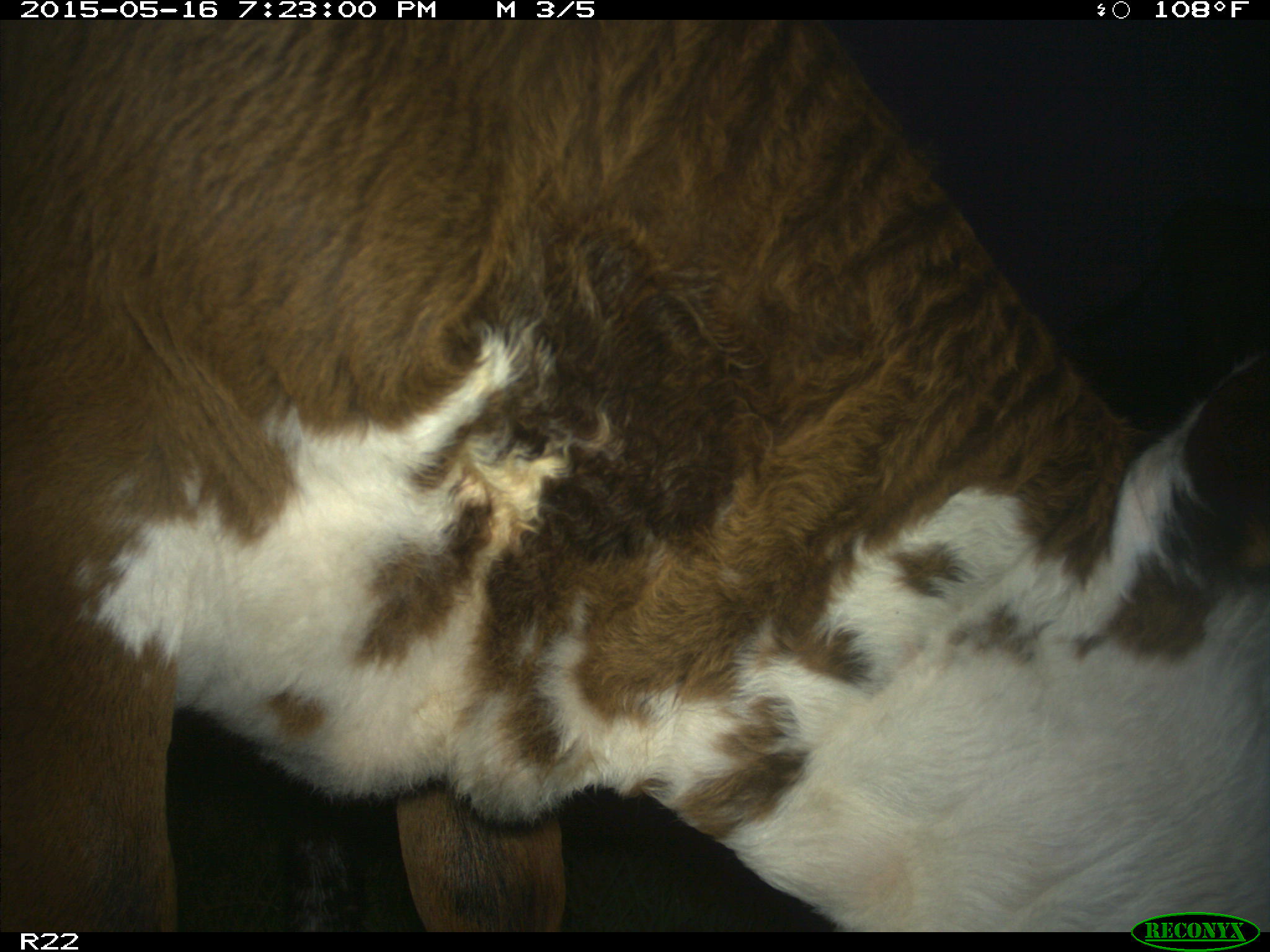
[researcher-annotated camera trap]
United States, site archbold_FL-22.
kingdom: Animalia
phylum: Chordata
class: Mammalia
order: Artiodactyla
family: Bovidae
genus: Bos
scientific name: Bos taurus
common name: domestic cow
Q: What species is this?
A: Bos taurus (domestic cow).